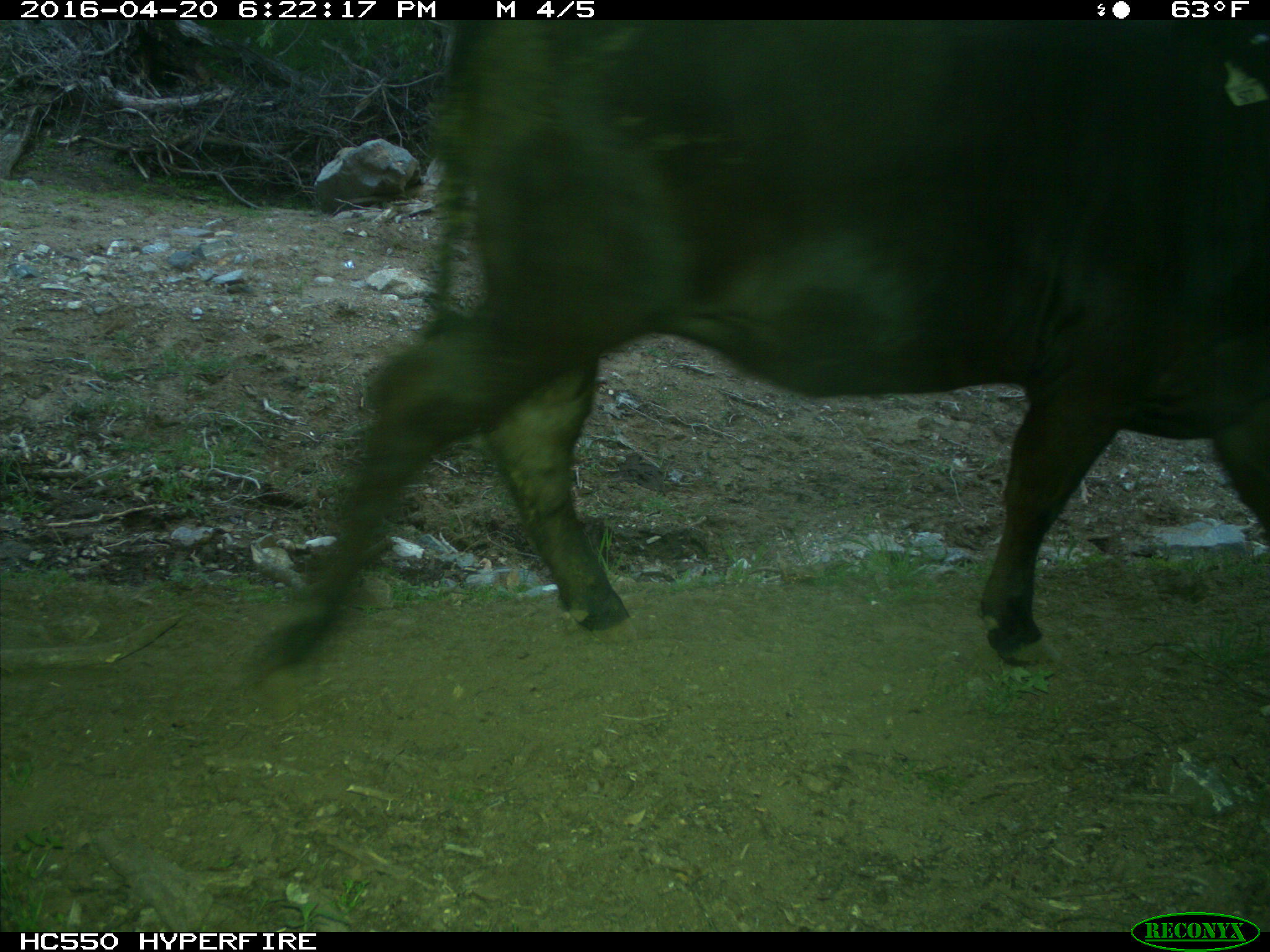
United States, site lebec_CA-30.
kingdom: Animalia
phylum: Chordata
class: Mammalia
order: Artiodactyla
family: Bovidae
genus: Bos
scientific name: Bos taurus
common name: domestic cow